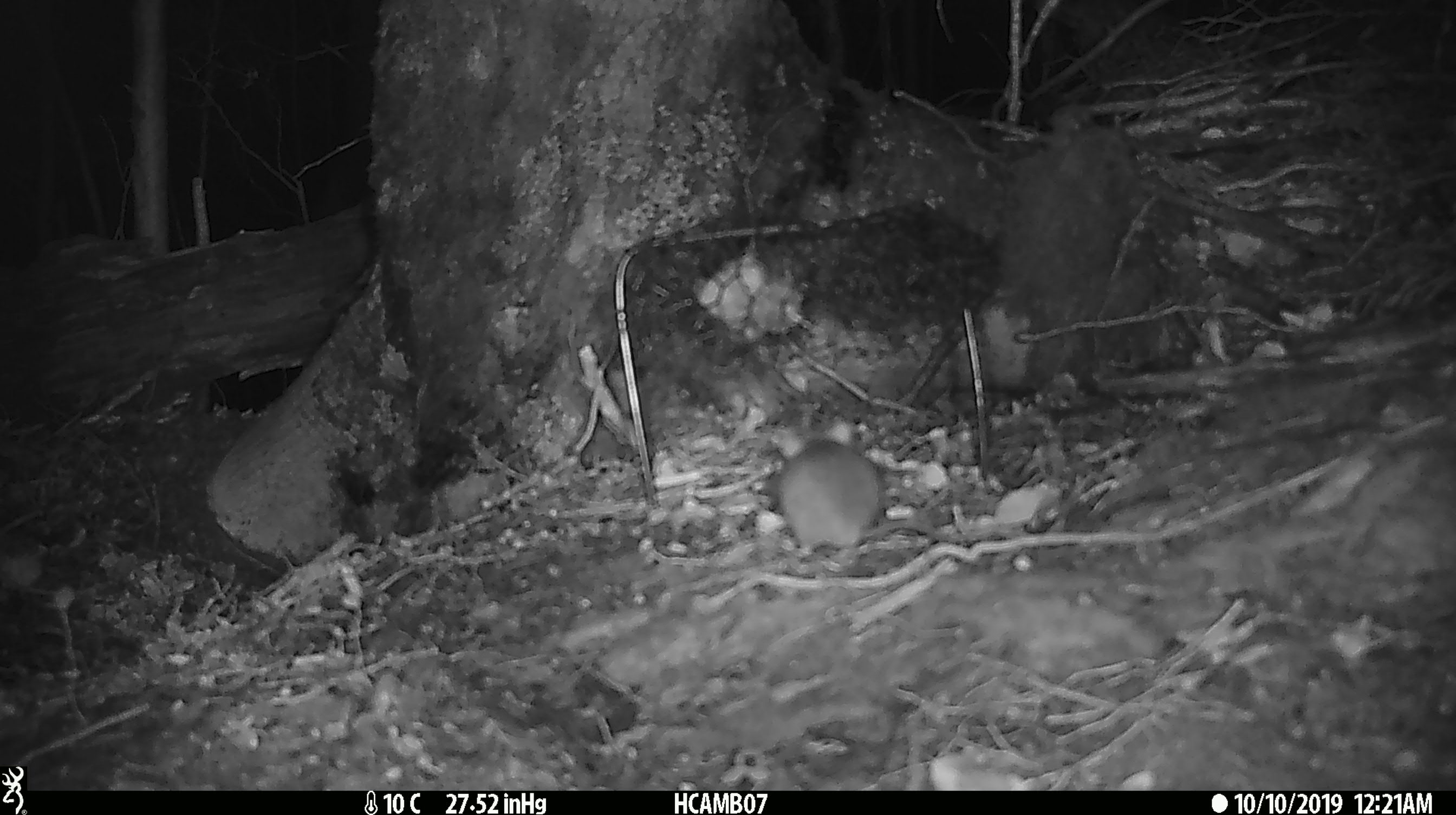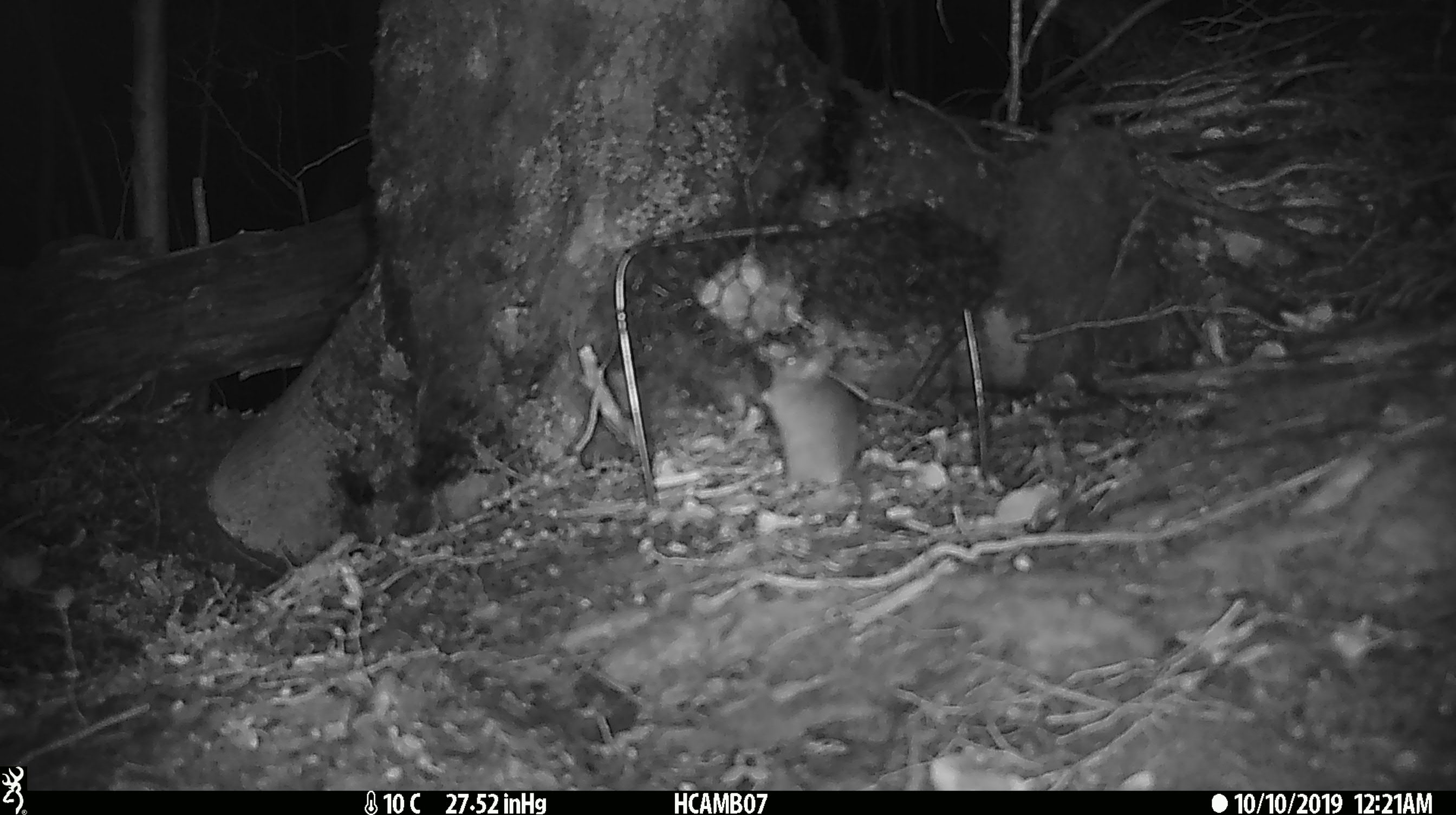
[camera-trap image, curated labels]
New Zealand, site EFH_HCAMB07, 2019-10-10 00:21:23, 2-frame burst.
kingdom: Animalia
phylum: Chordata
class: Mammalia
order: Rodentia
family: Muridae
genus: Mus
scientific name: Mus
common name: mouse